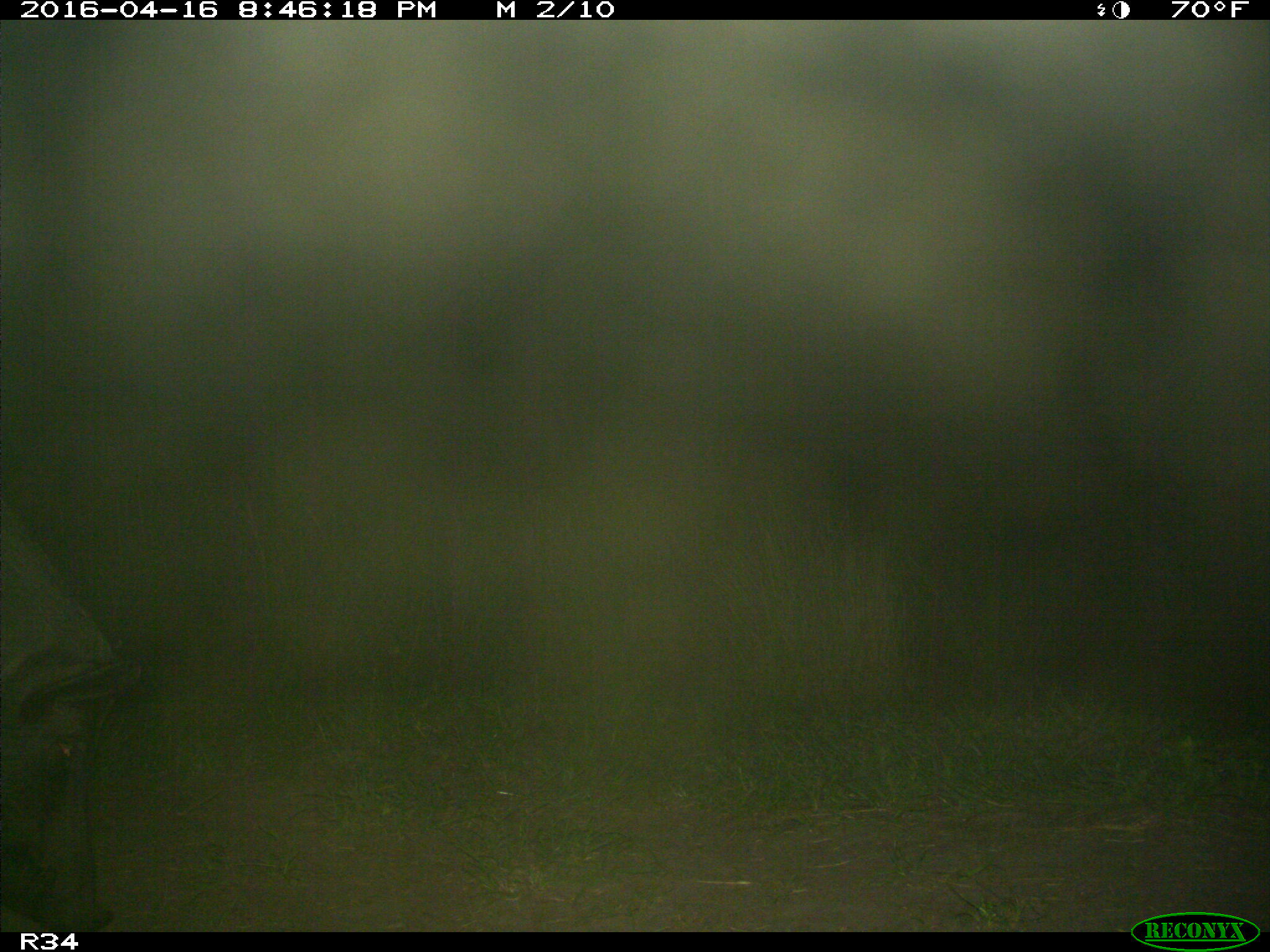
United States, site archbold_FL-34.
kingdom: Animalia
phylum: Chordata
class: Mammalia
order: Artiodactyla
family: Suidae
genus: Sus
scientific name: Sus scrofa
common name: wild boar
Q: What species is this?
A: Sus scrofa (wild boar).